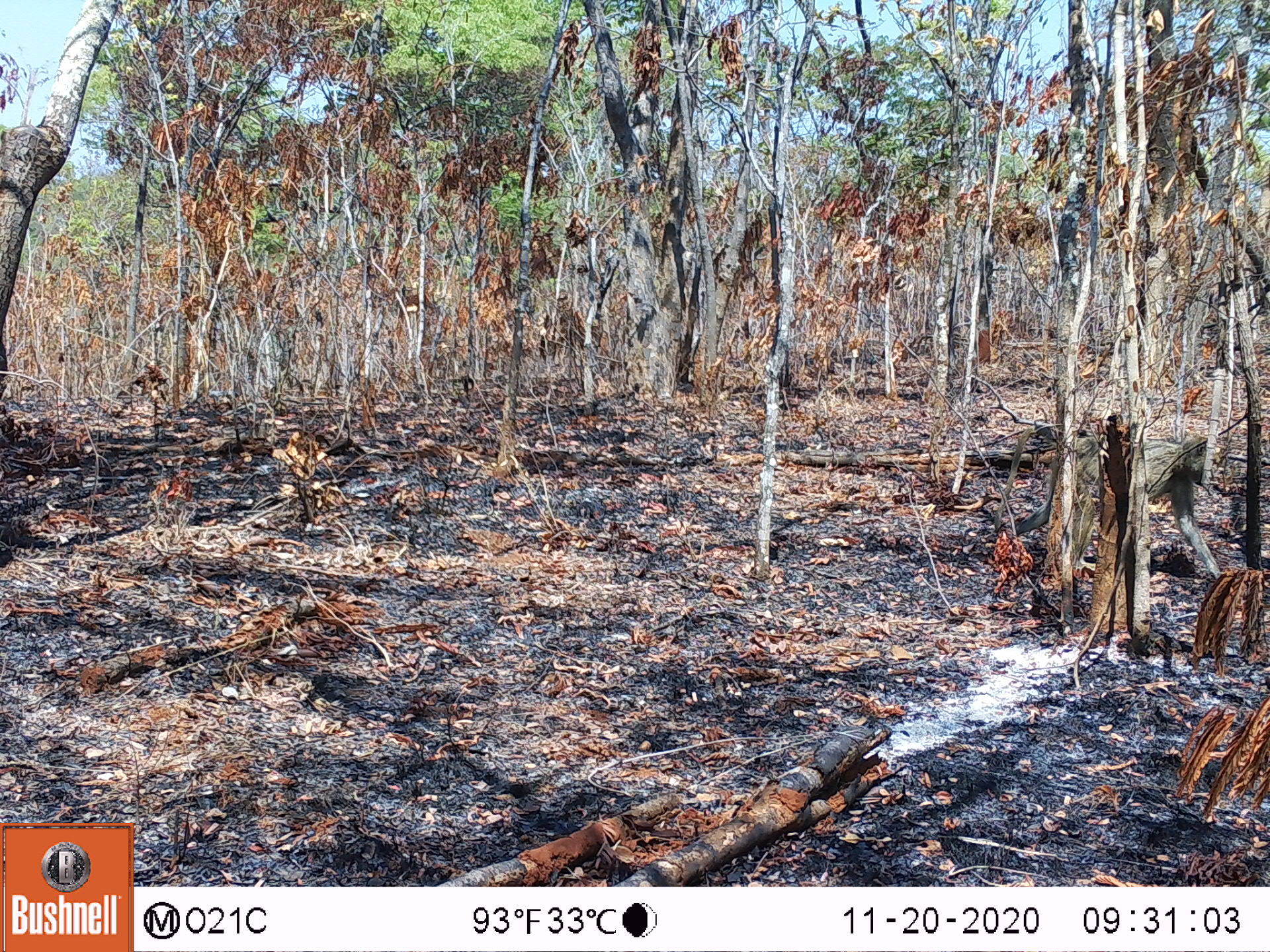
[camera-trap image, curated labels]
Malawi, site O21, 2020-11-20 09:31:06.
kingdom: Animalia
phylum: Chordata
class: Mammalia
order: Primates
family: Cercopithecidae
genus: Papio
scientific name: Papio cynocephalus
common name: yellow baboon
Yellow baboon (Papio cynocephalus), count 1.